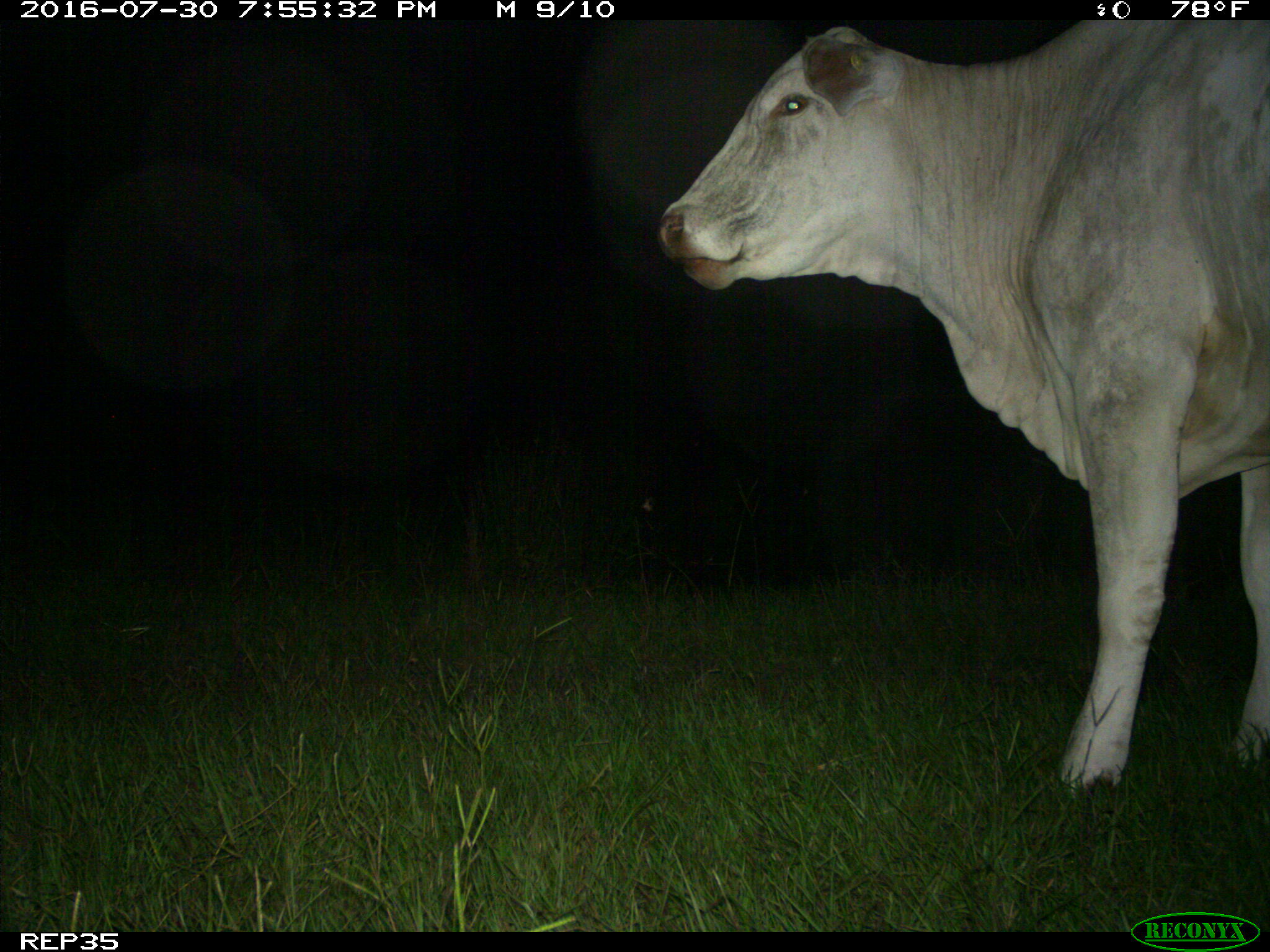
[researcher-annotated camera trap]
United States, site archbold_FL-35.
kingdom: Animalia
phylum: Chordata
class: Mammalia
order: Artiodactyla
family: Bovidae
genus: Bos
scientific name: Bos taurus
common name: domestic cow